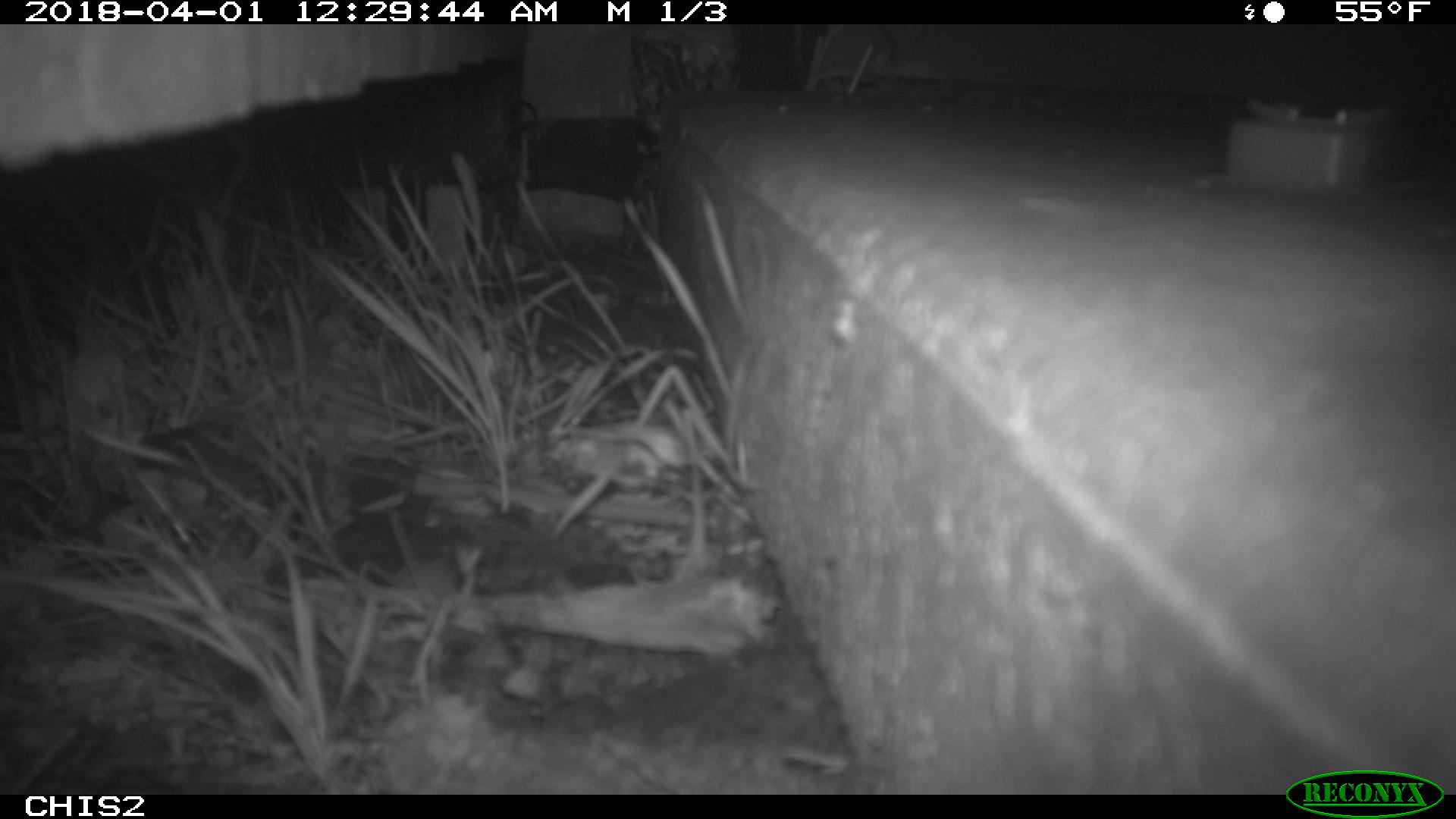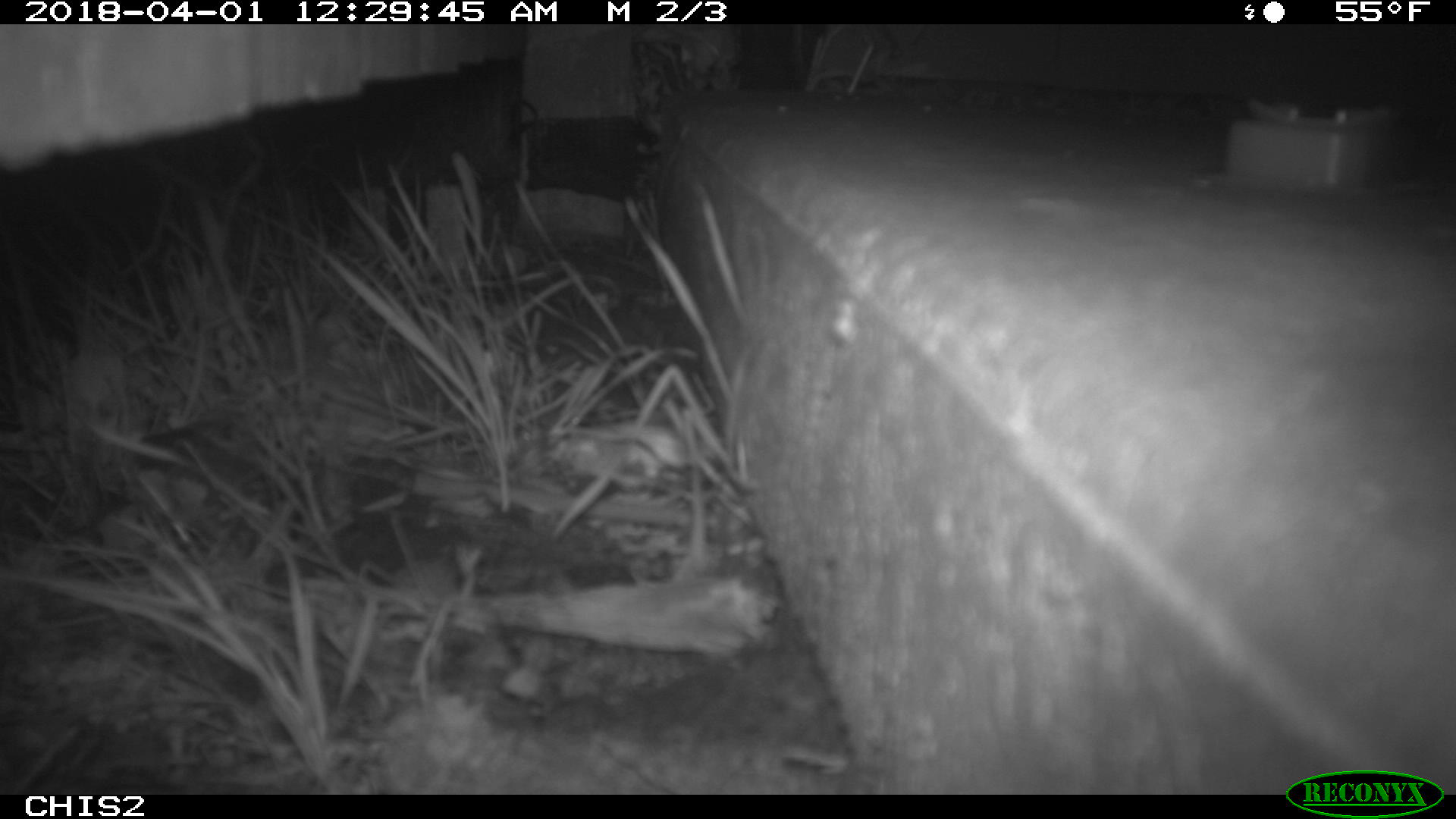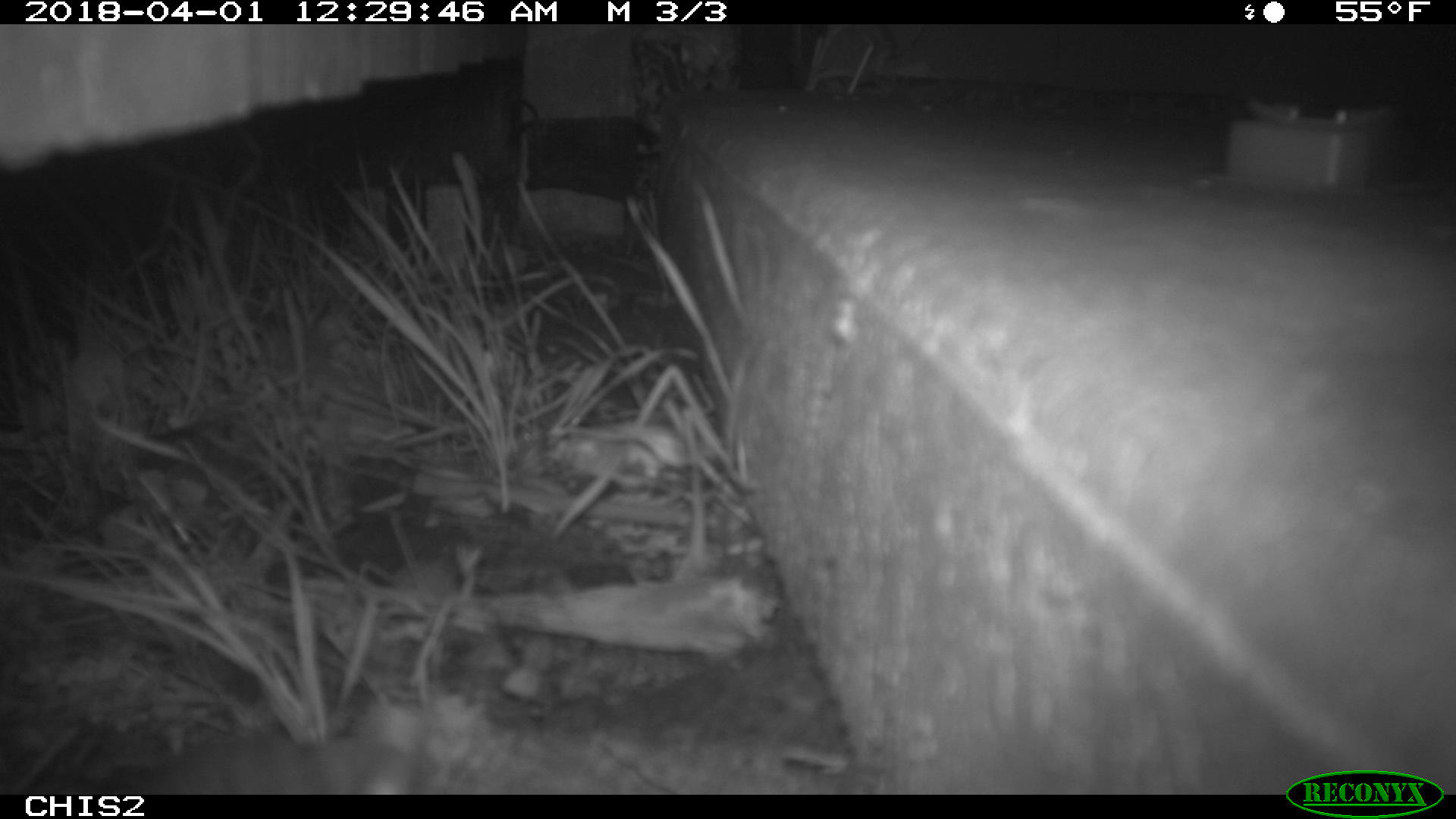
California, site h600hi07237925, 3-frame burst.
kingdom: Animalia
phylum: Chordata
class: Mammalia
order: Rodentia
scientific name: Rodentia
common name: rodent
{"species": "rodent (Rodentia)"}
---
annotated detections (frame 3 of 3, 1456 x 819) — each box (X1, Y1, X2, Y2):
rodent: (123, 730, 423, 794)